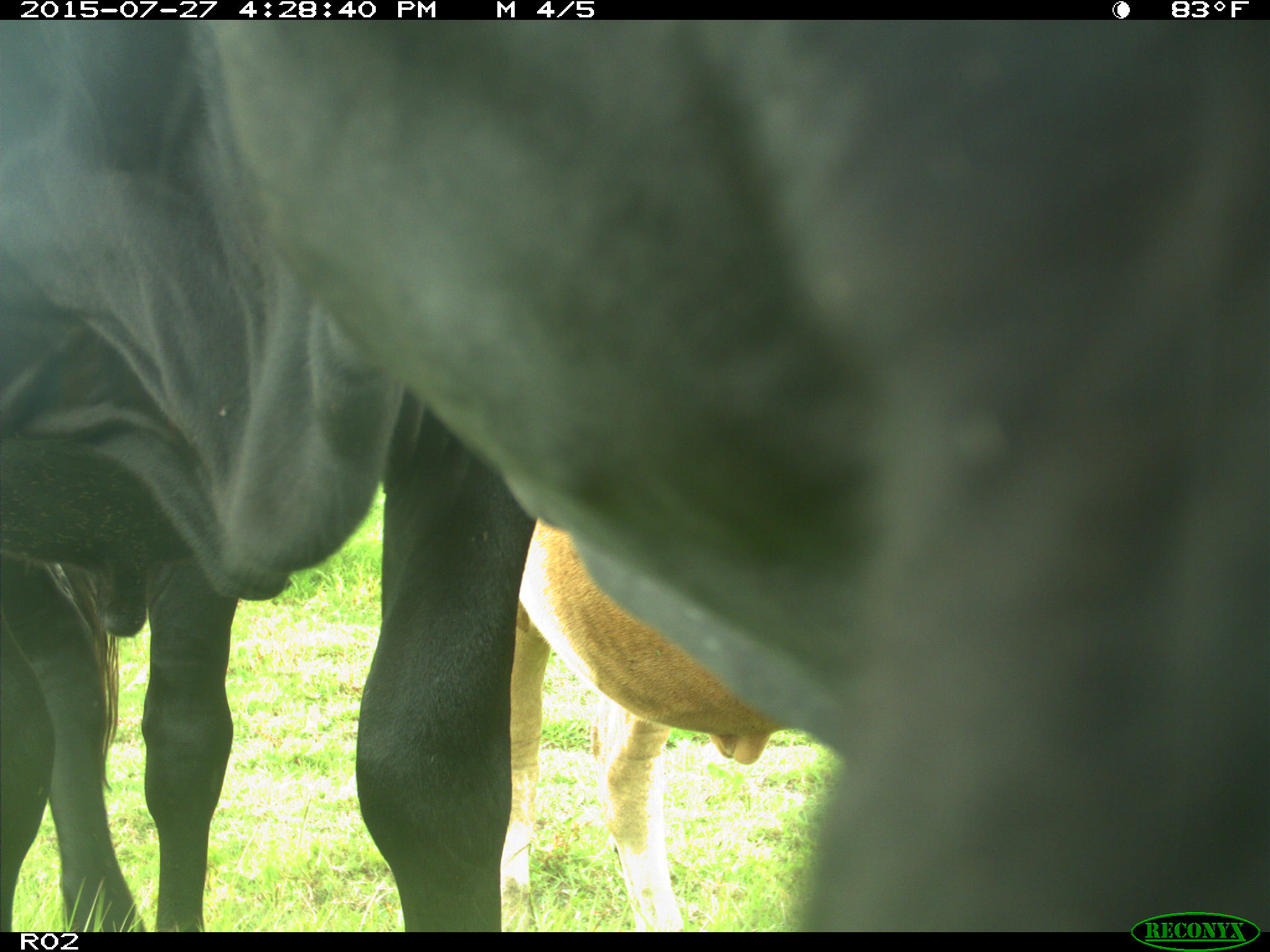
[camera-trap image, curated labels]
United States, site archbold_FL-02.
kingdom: Animalia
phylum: Chordata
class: Mammalia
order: Artiodactyla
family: Bovidae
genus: Bos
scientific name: Bos taurus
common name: domestic cow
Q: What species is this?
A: Bos taurus (domestic cow).